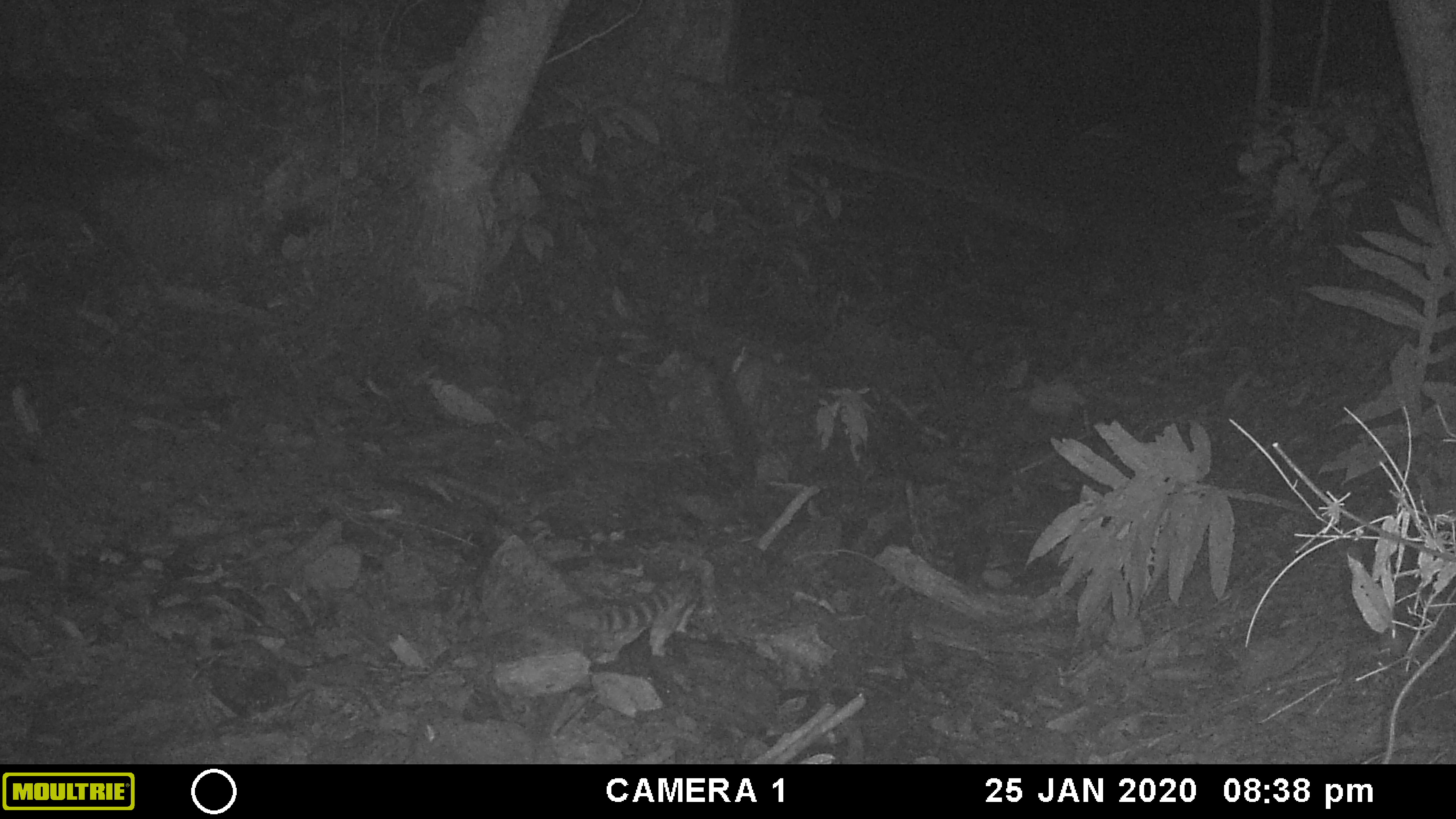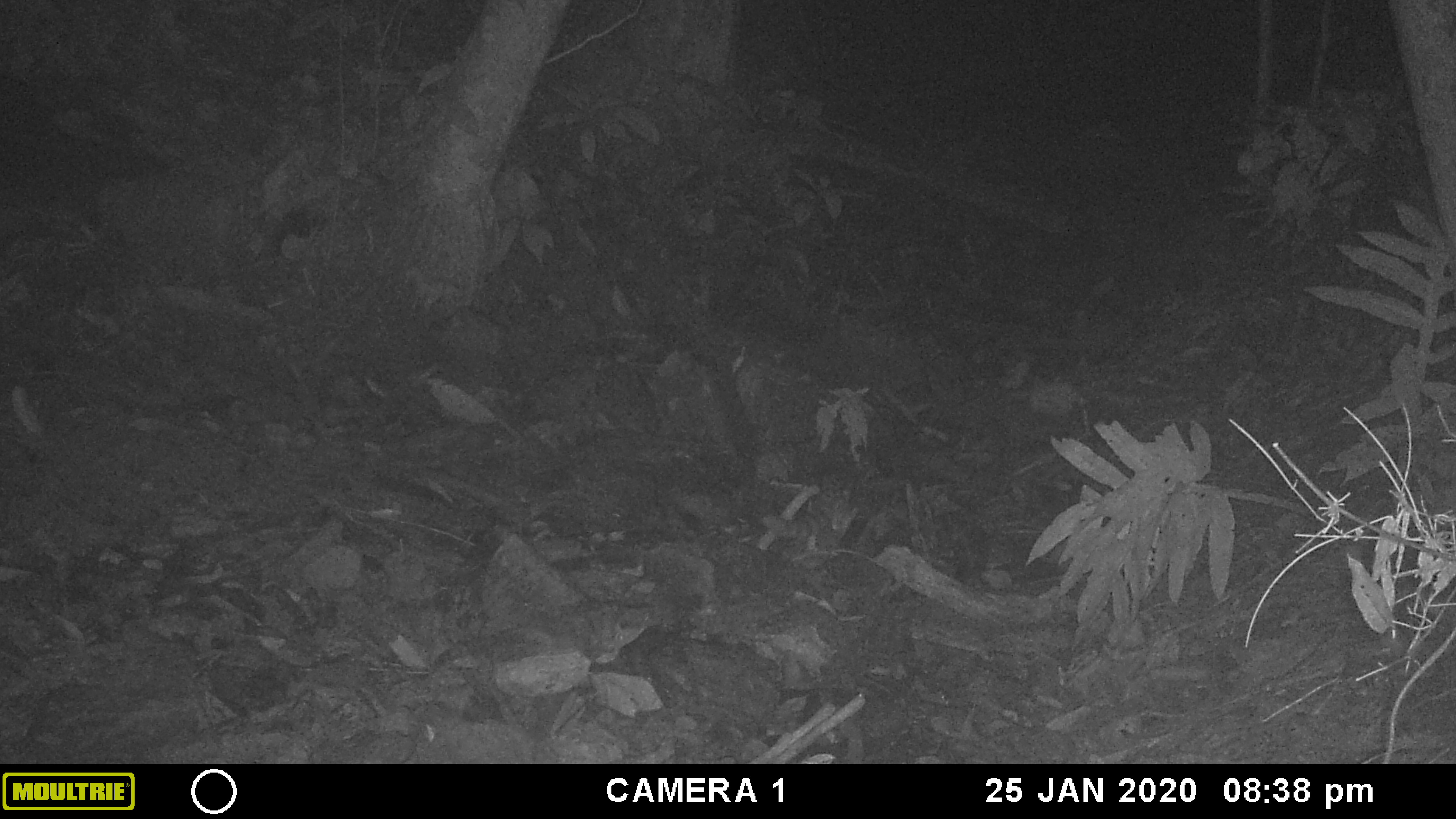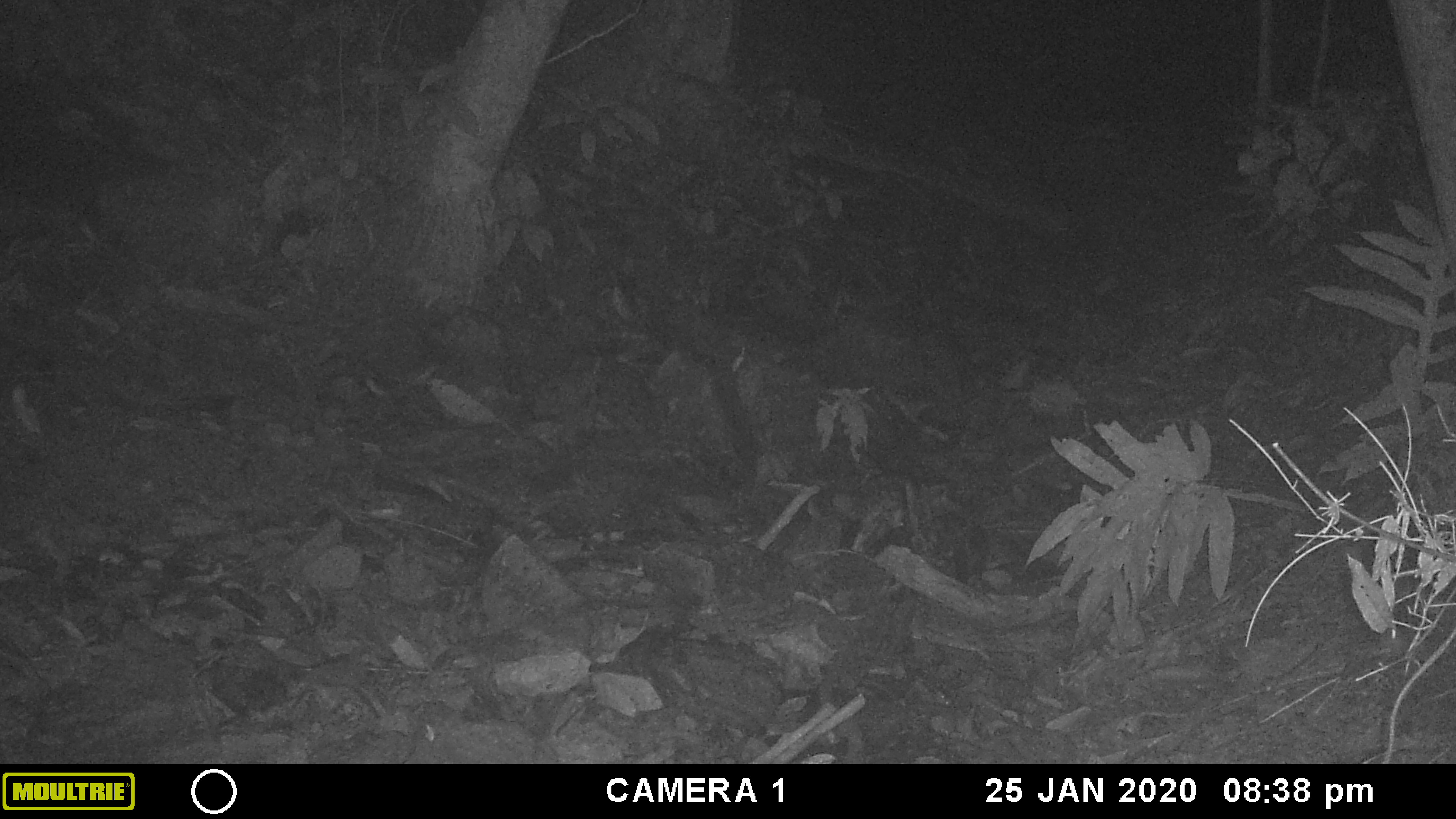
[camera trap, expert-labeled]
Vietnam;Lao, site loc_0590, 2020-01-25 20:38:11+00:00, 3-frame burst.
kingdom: Animalia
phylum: Chordata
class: Mammalia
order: Carnivora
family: Prionodontidae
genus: Prionodon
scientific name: Prionodon pardicolor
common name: spotted linsang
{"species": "spotted linsang (Prionodon pardicolor)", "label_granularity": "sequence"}